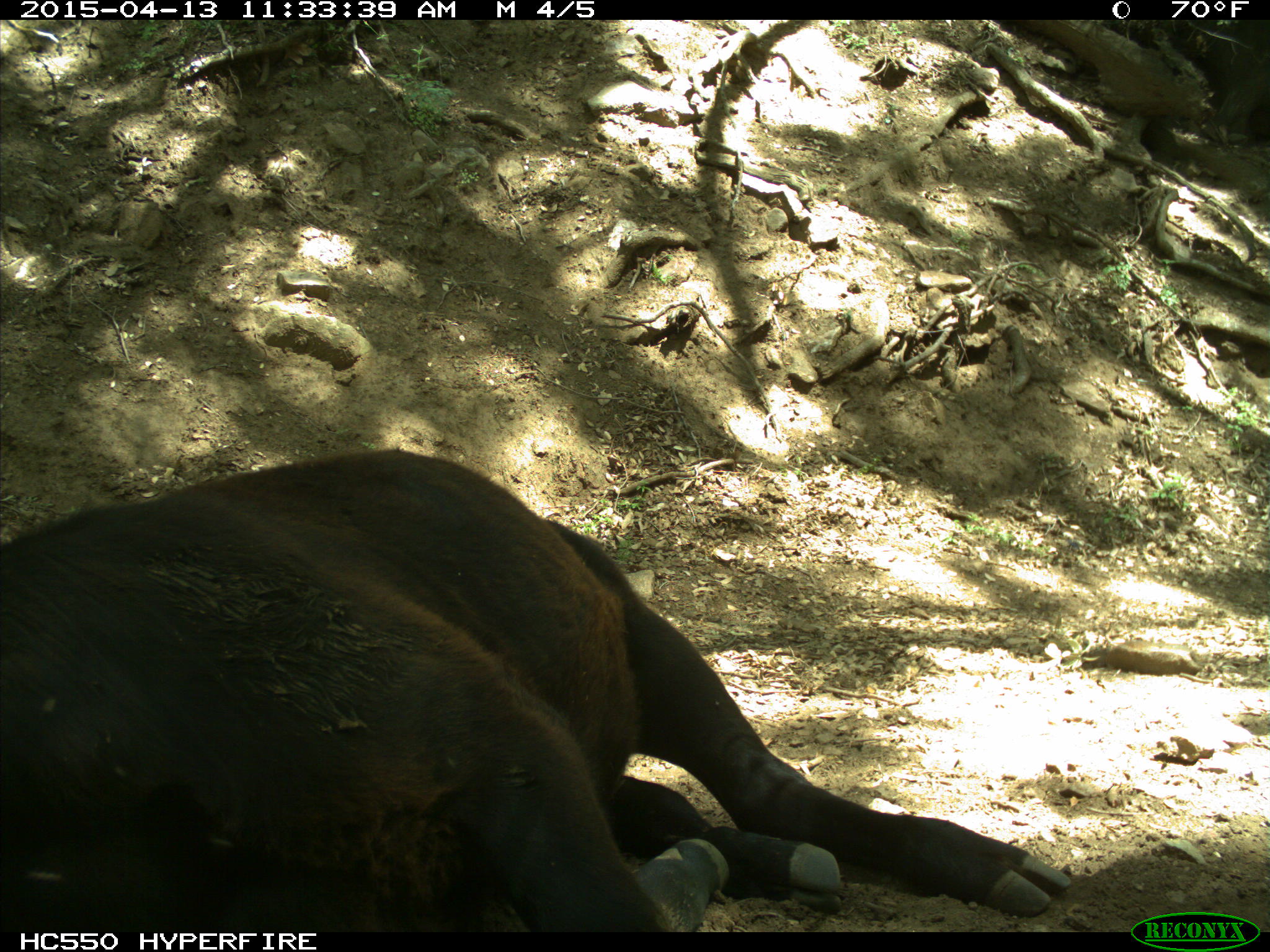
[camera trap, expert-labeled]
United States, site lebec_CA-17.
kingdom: Animalia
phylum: Chordata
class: Mammalia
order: Artiodactyla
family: Bovidae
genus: Bos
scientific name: Bos taurus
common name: domestic cow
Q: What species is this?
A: Bos taurus (domestic cow).